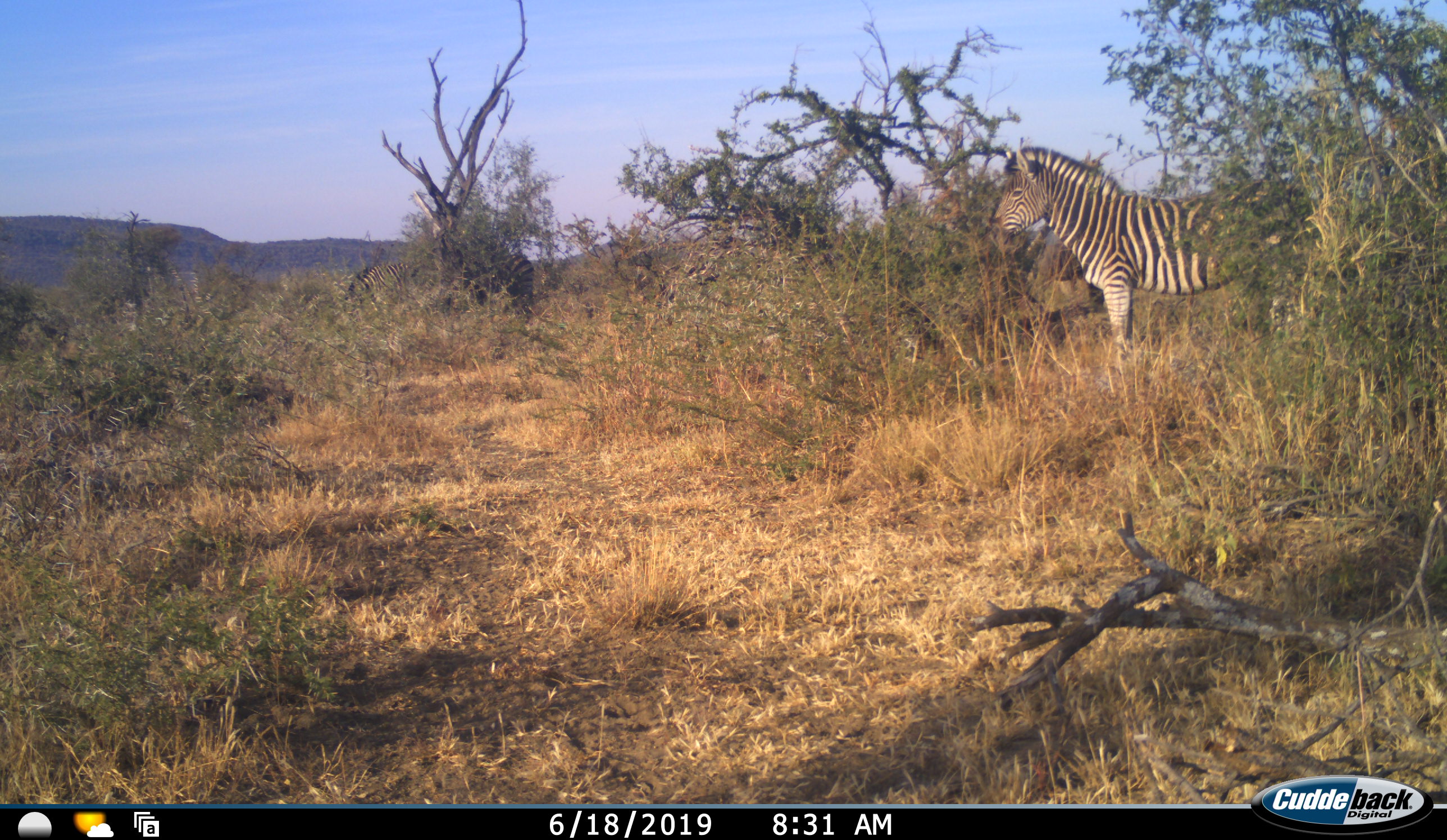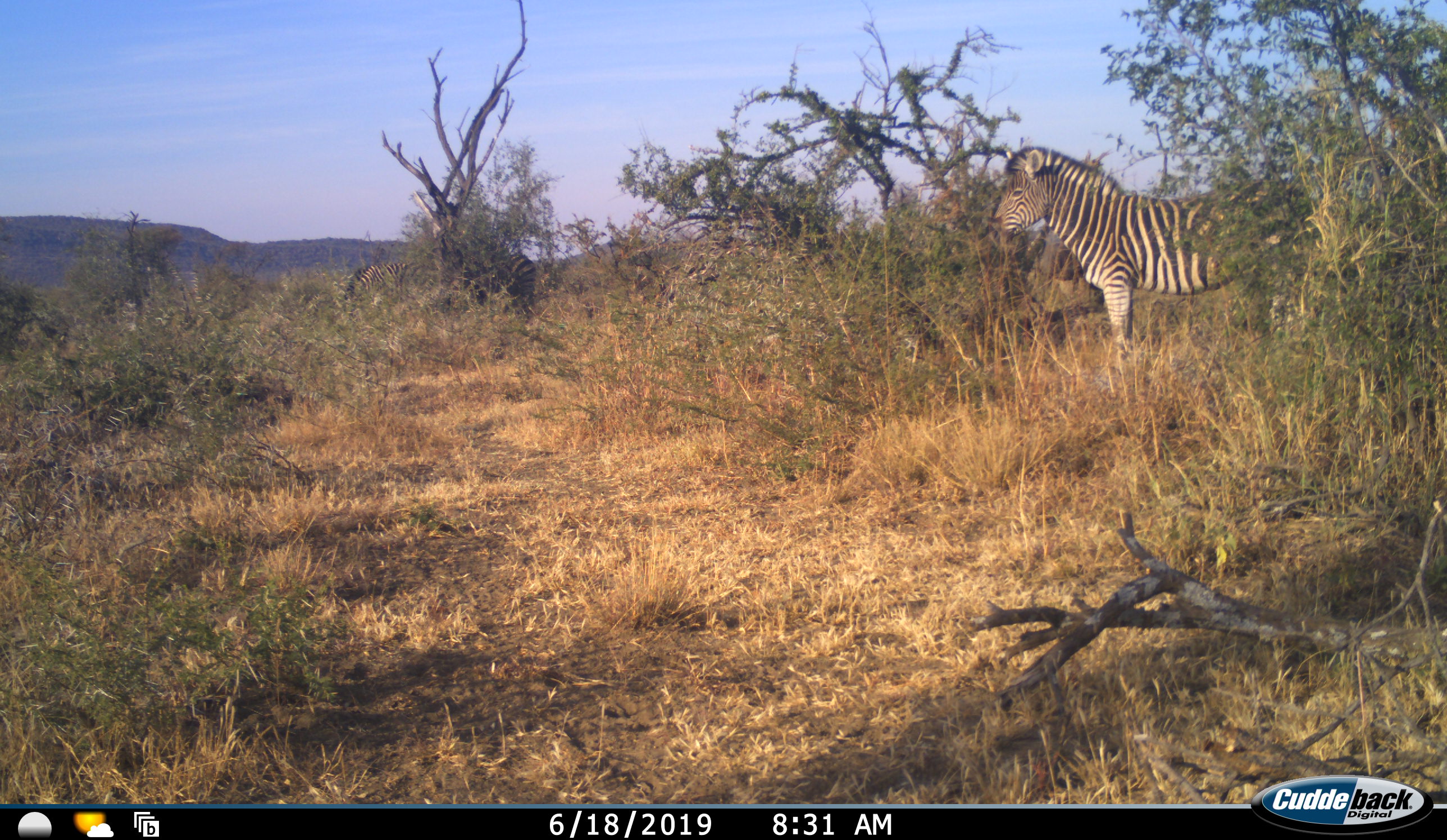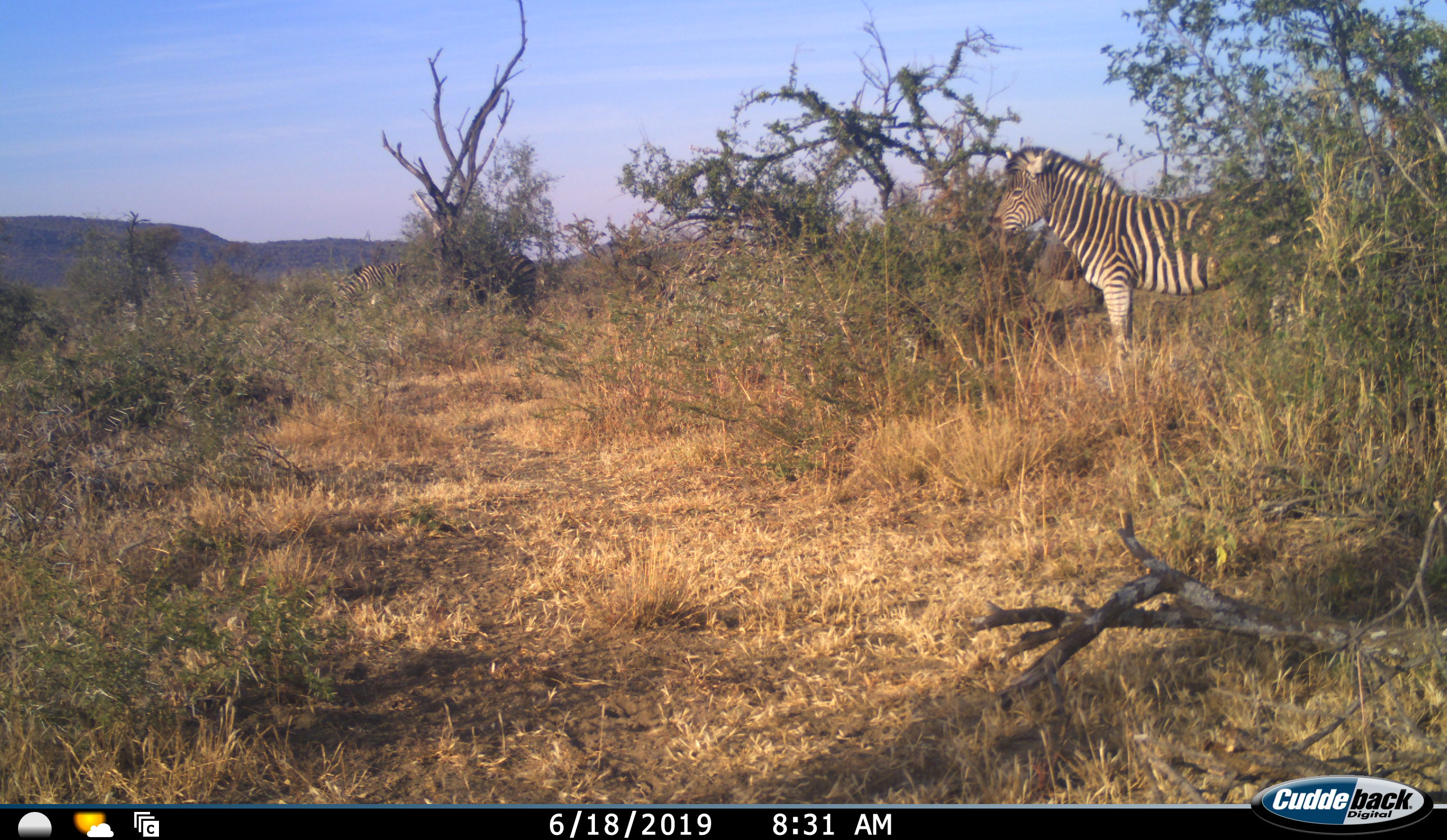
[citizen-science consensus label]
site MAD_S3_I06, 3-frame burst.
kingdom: Animalia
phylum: Chordata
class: Mammalia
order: Perissodactyla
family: Equidae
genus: Equus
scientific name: Equus quagga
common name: plains zebra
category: zebraplains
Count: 1.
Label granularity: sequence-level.